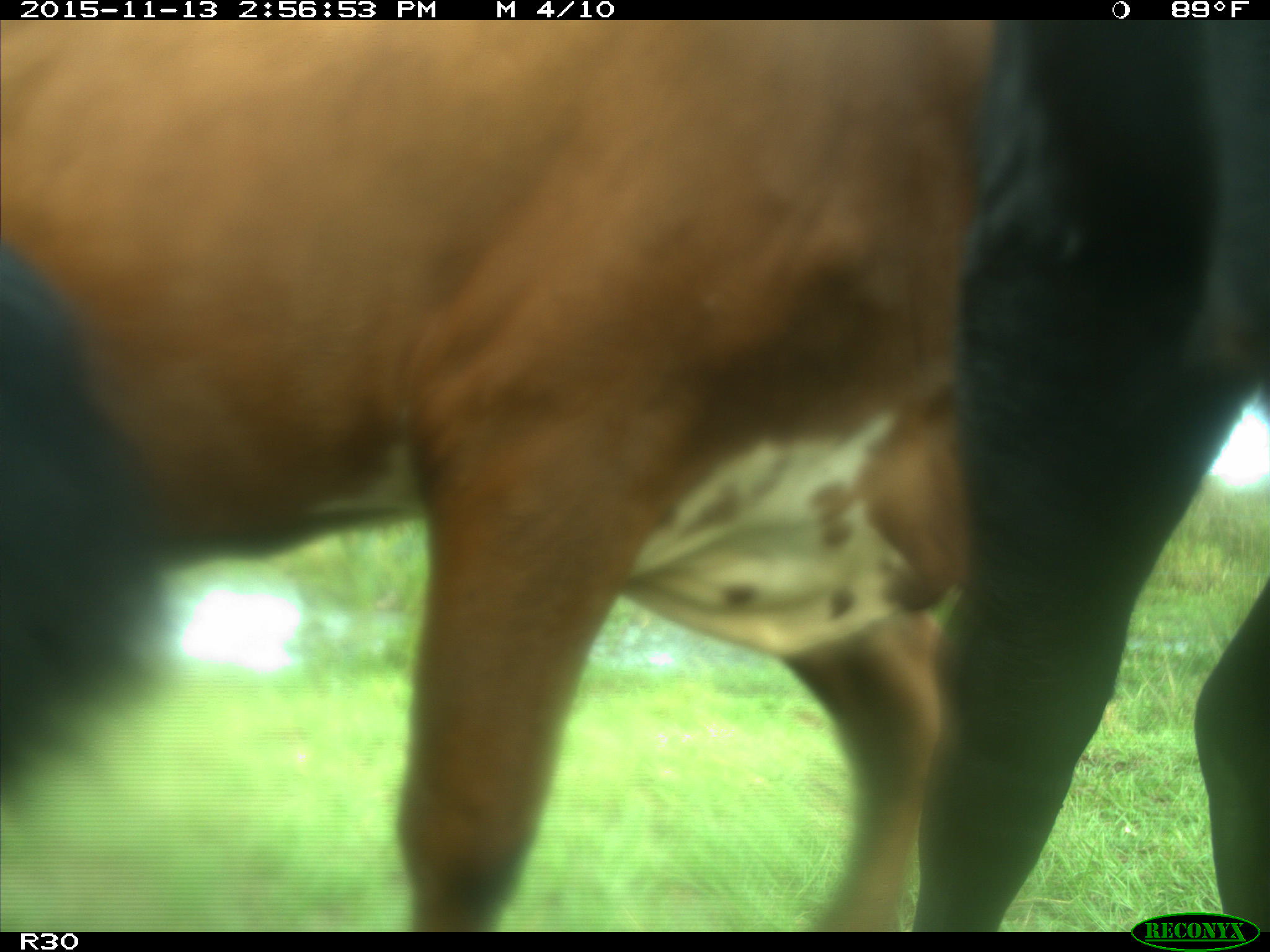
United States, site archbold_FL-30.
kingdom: Animalia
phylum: Chordata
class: Mammalia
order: Artiodactyla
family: Bovidae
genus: Bos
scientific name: Bos taurus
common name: domestic cow